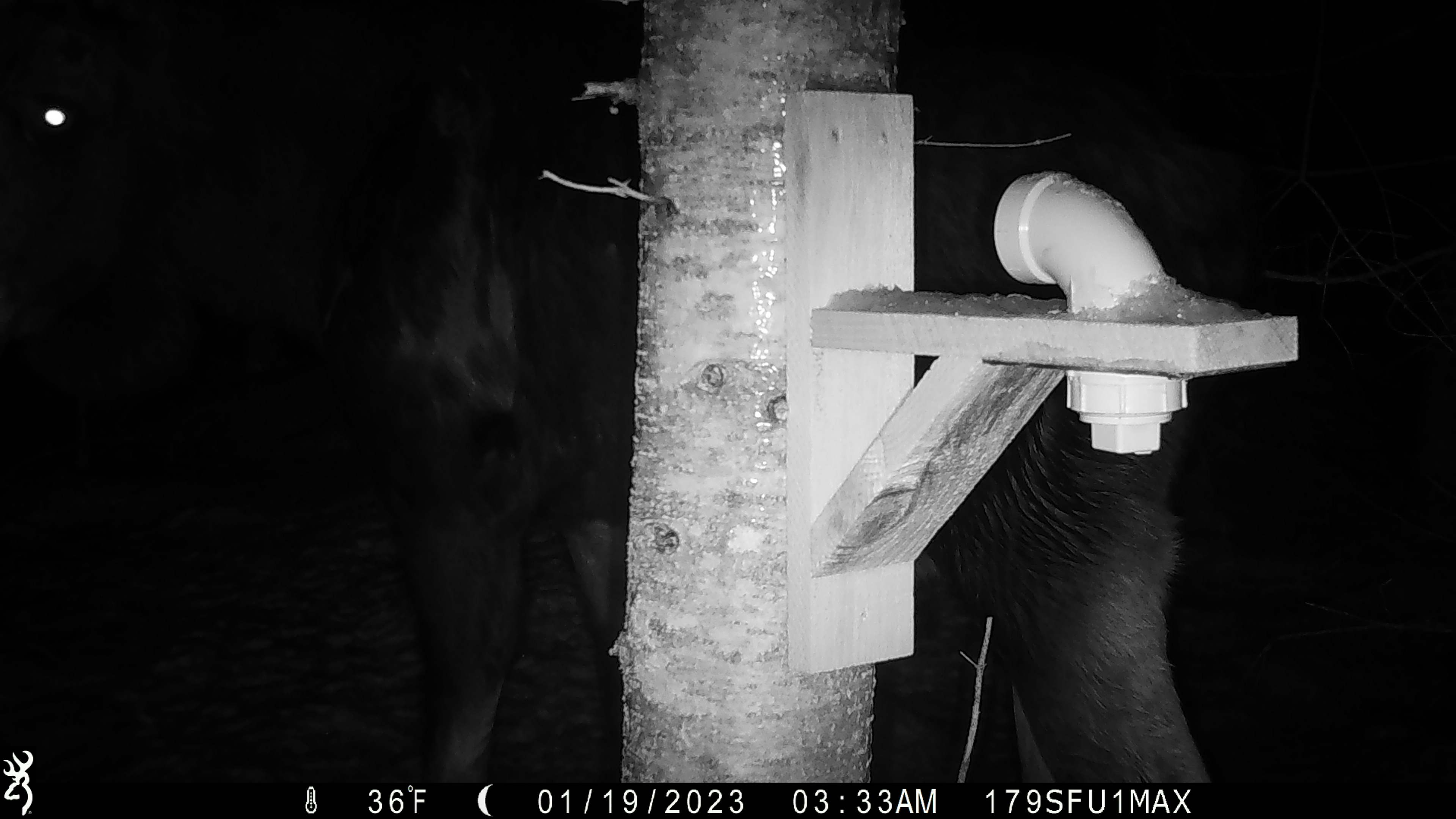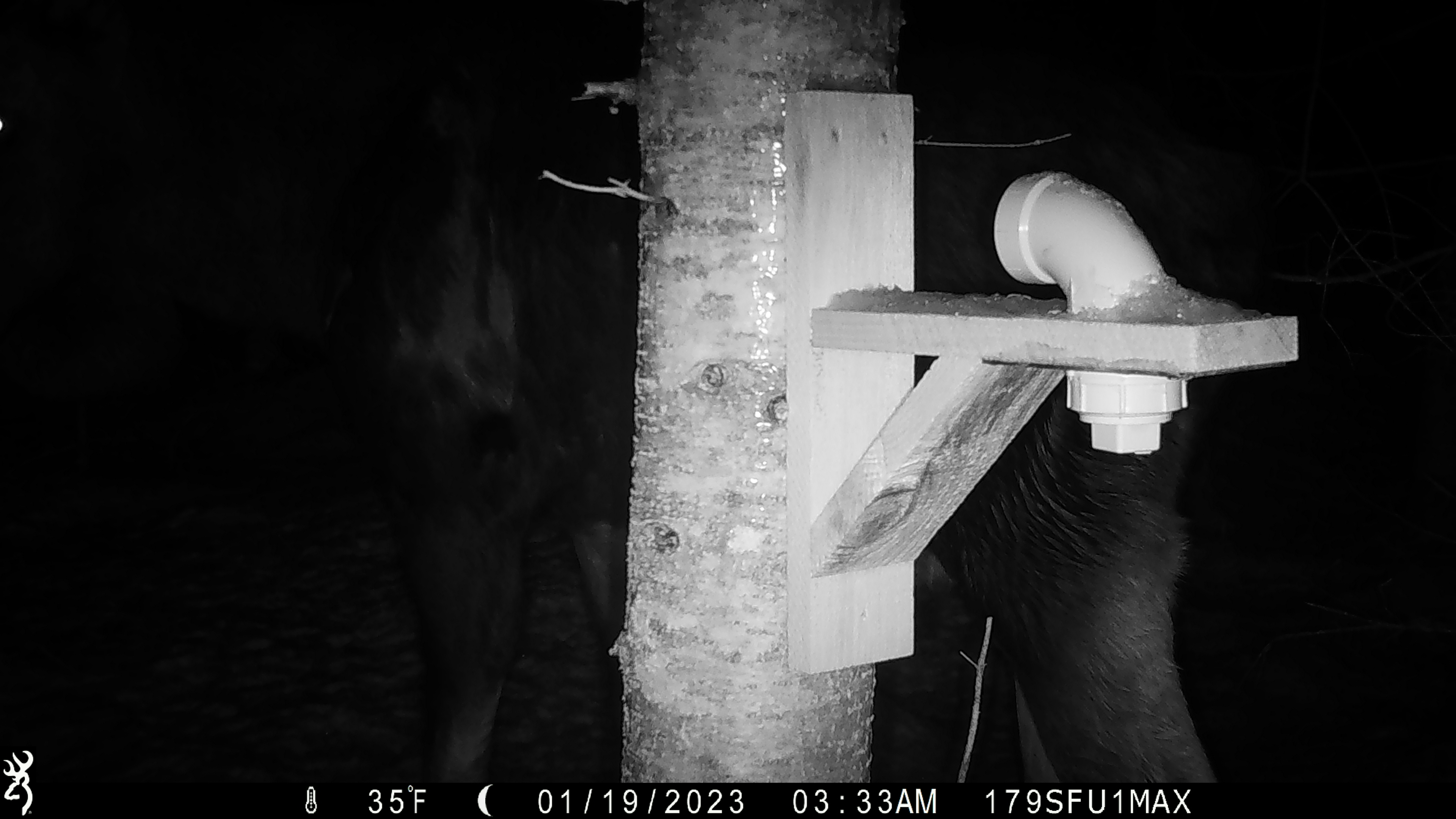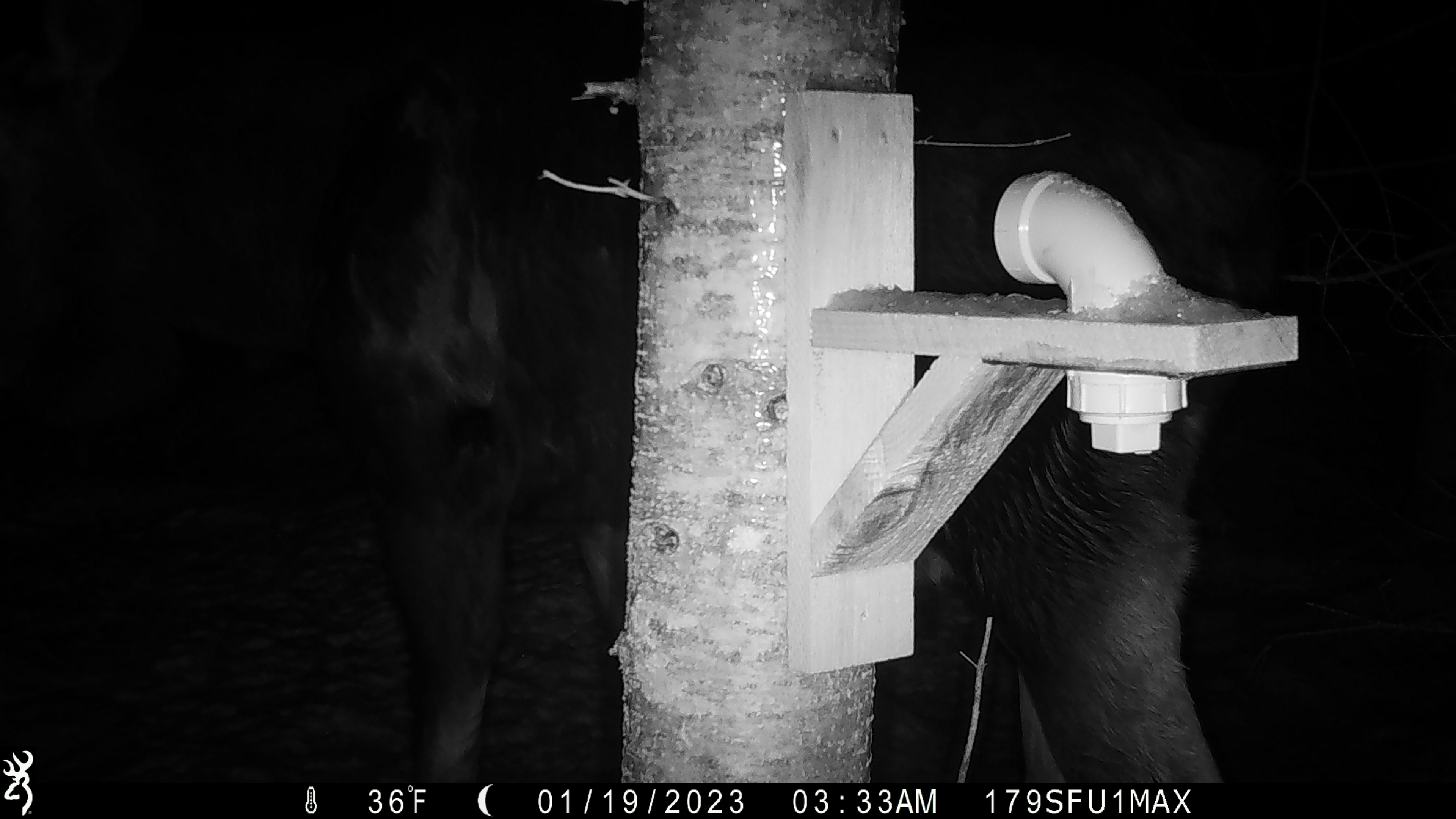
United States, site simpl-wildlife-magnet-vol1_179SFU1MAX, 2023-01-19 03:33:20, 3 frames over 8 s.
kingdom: Animalia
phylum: Chordata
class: Mammalia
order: Artiodactyla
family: Cervidae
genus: Alces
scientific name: Alces alces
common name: moose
Moose (Alces alces).